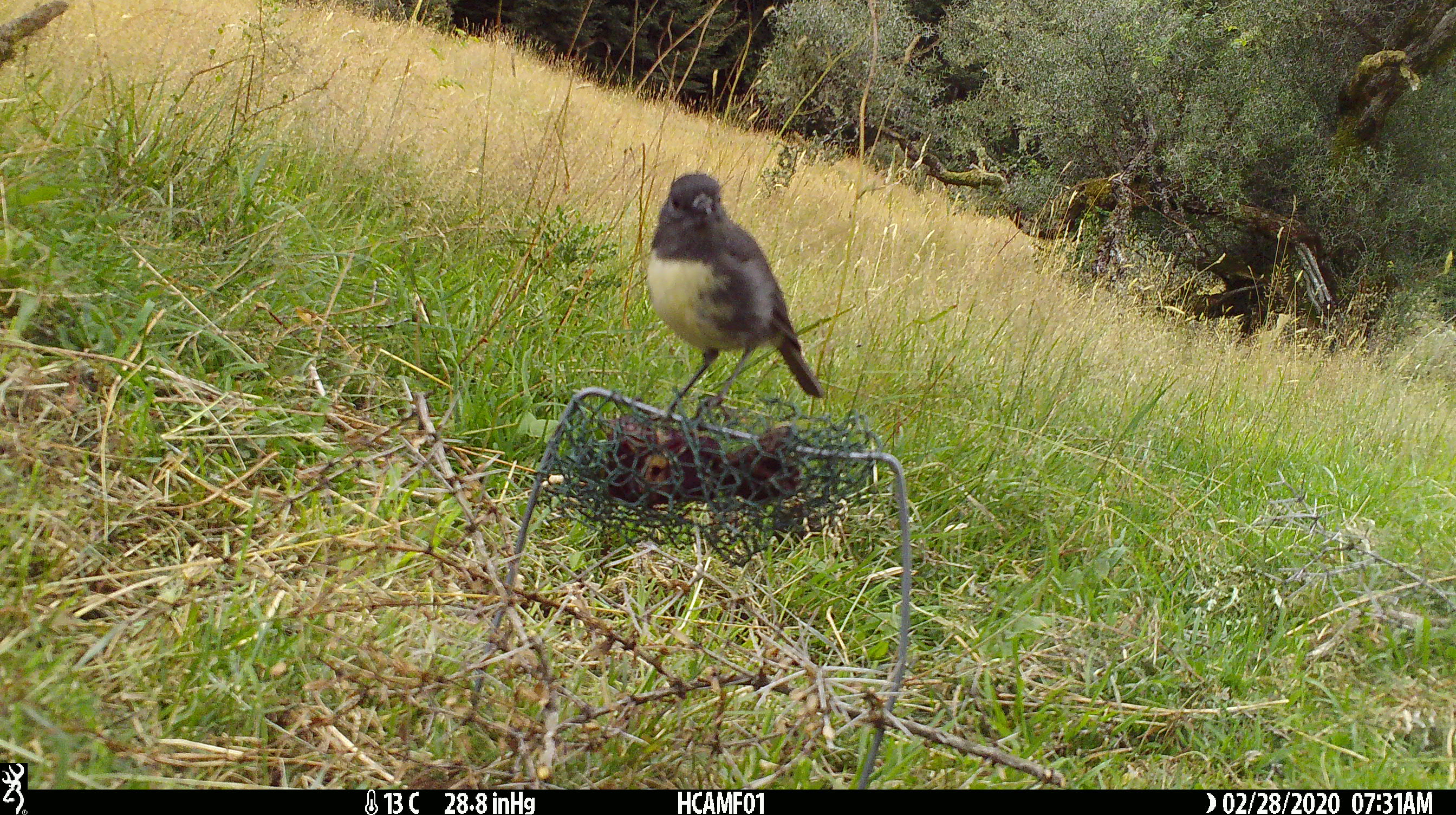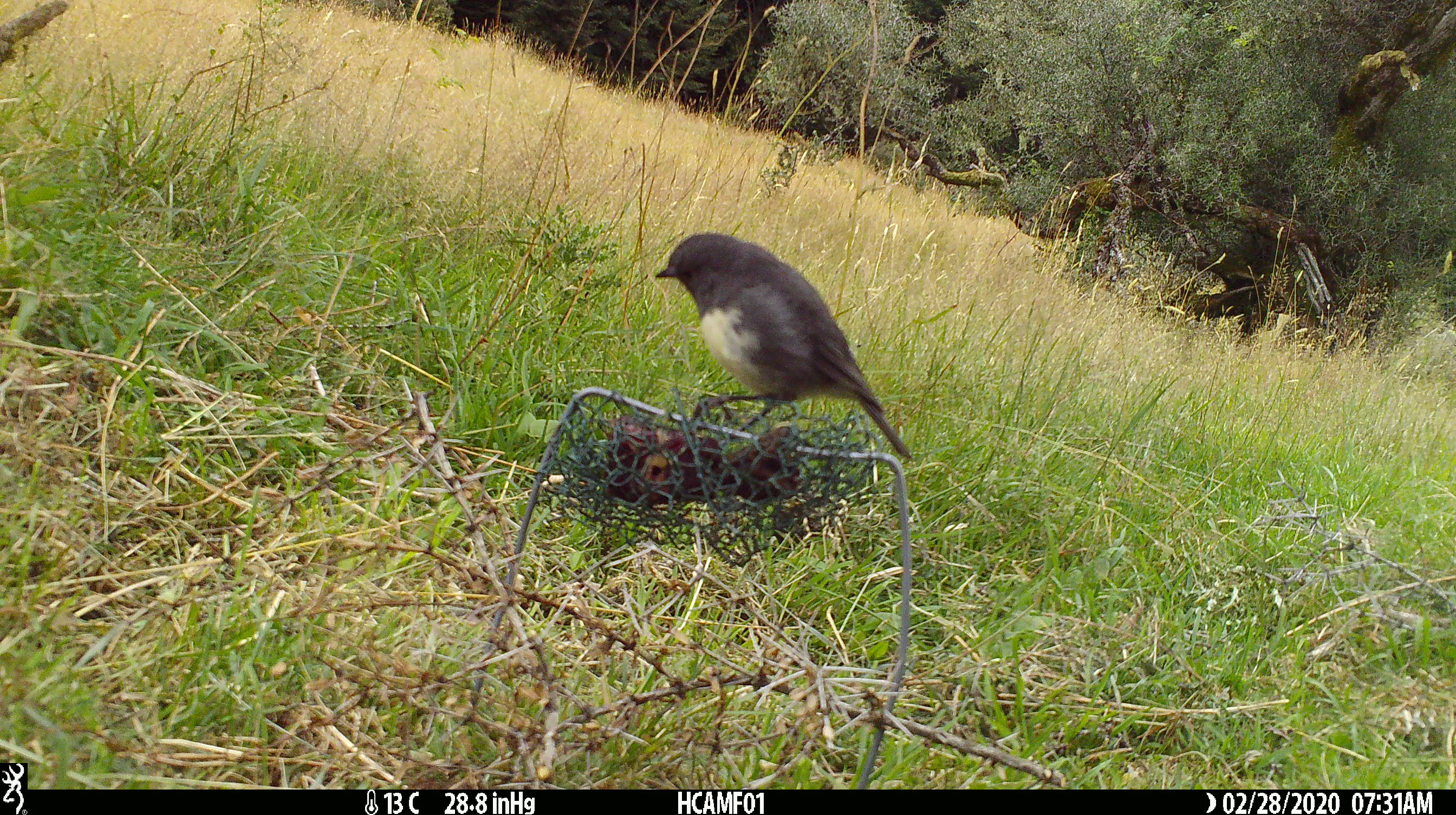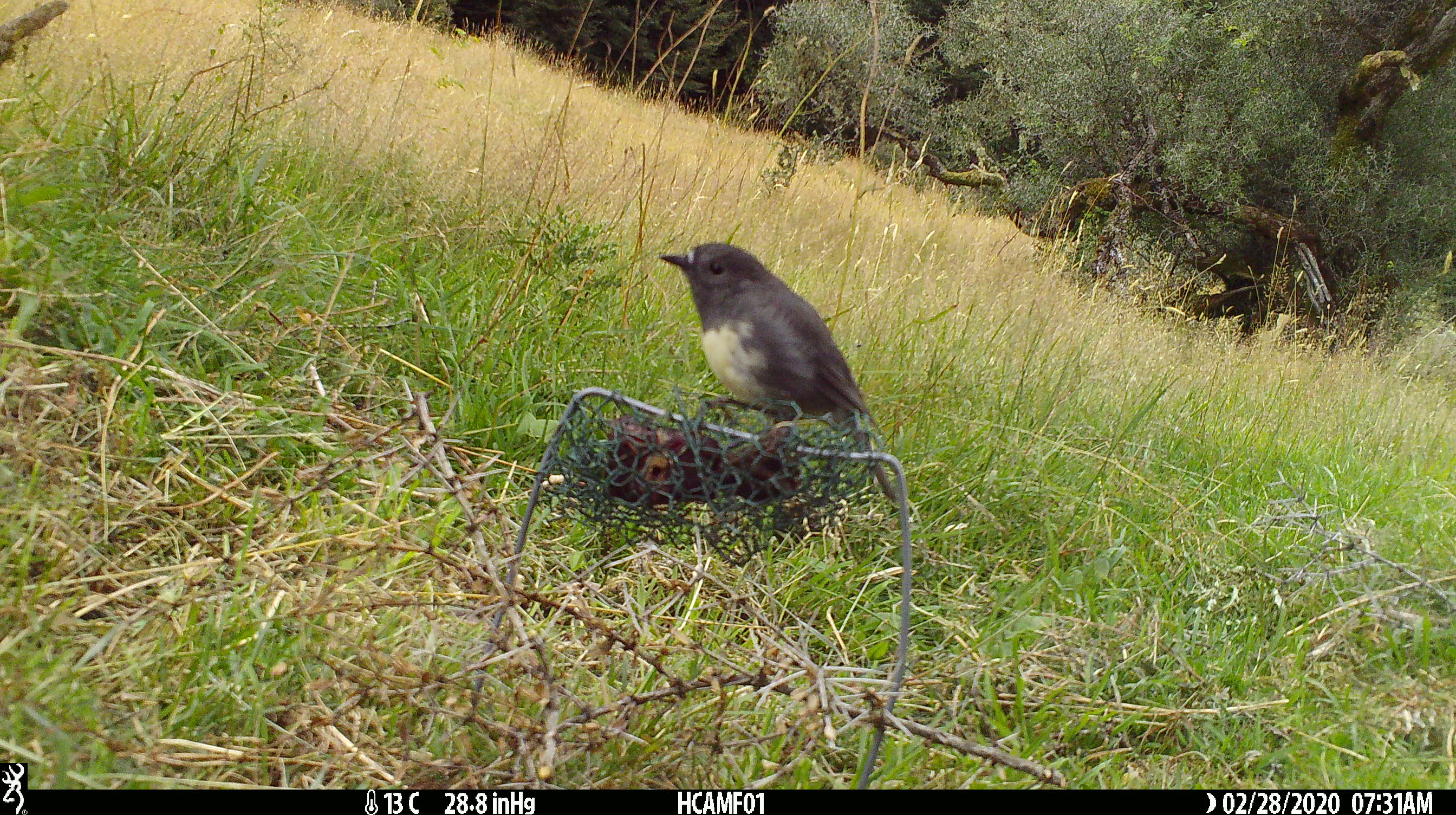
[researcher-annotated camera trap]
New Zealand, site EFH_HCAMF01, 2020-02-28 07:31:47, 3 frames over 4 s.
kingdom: Animalia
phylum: Chordata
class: Aves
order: Passeriformes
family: Petroicidae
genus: Petroica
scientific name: Petroica australis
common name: new zealand robin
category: robin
Robin (new zealand robin) (Petroica australis).